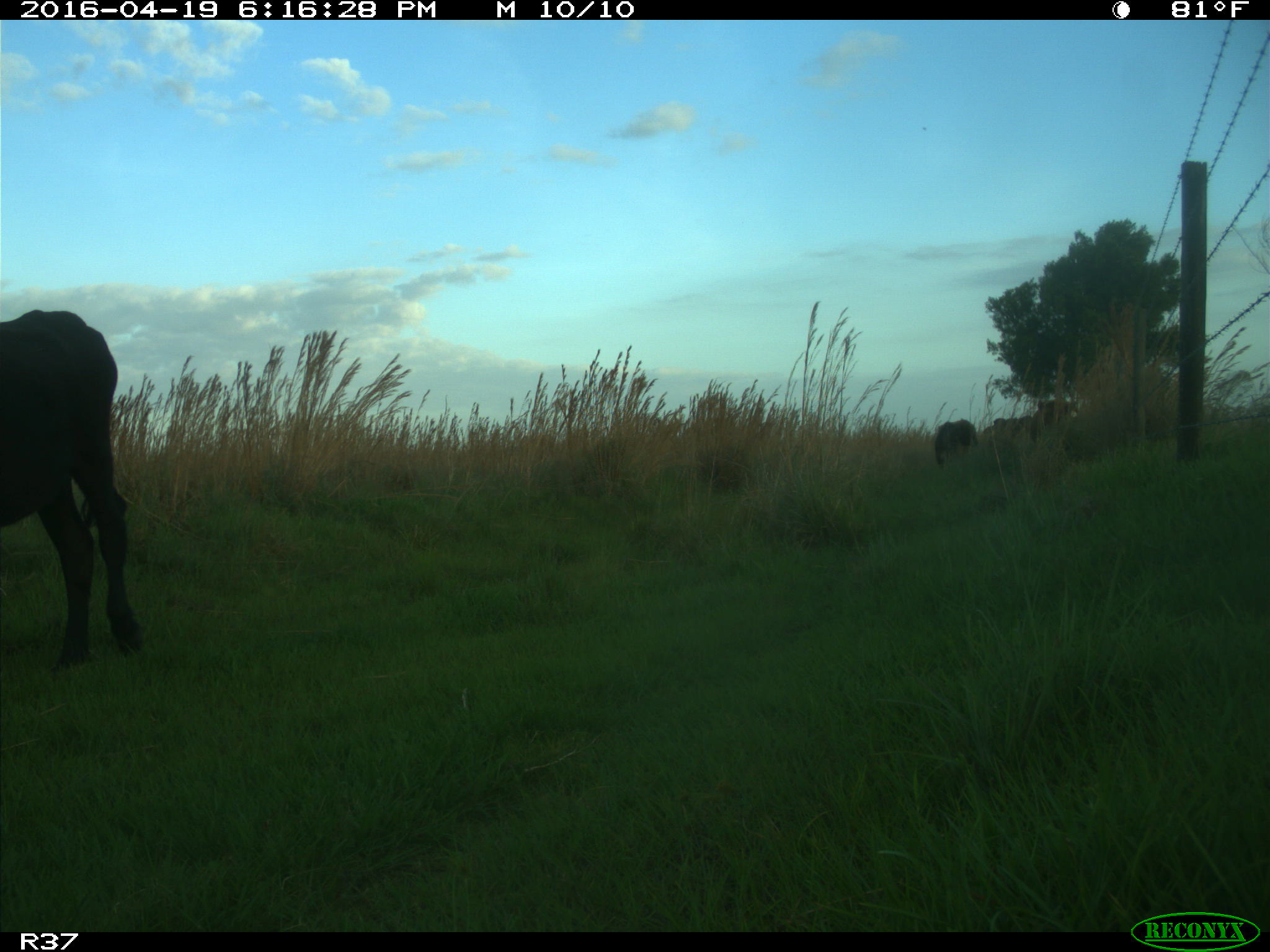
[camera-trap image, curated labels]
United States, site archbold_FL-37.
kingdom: Animalia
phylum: Chordata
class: Mammalia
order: Artiodactyla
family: Bovidae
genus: Bos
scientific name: Bos taurus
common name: domestic cow